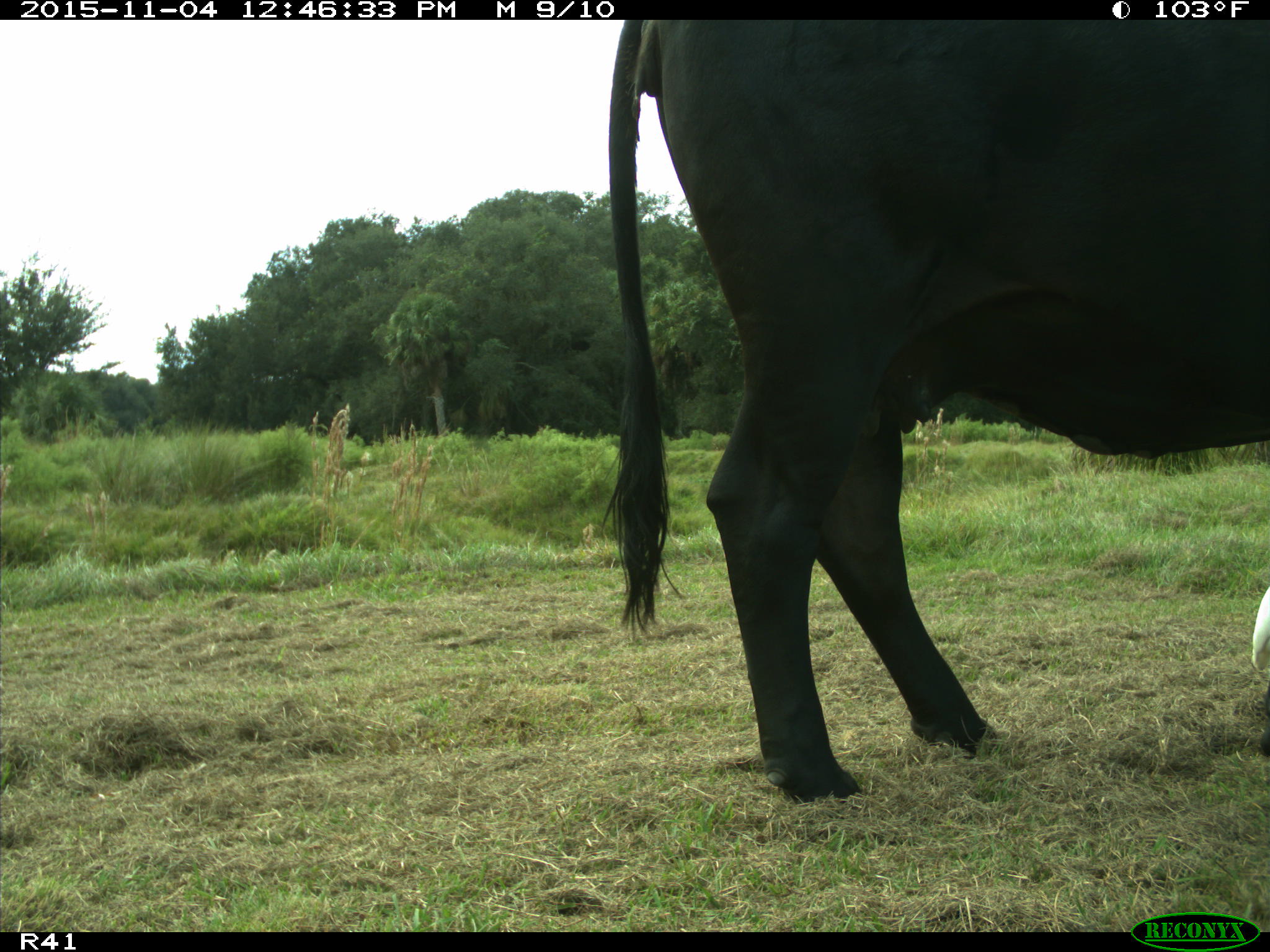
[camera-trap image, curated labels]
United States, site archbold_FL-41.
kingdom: Animalia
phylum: Chordata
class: Mammalia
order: Artiodactyla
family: Bovidae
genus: Bos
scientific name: Bos taurus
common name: domestic cow